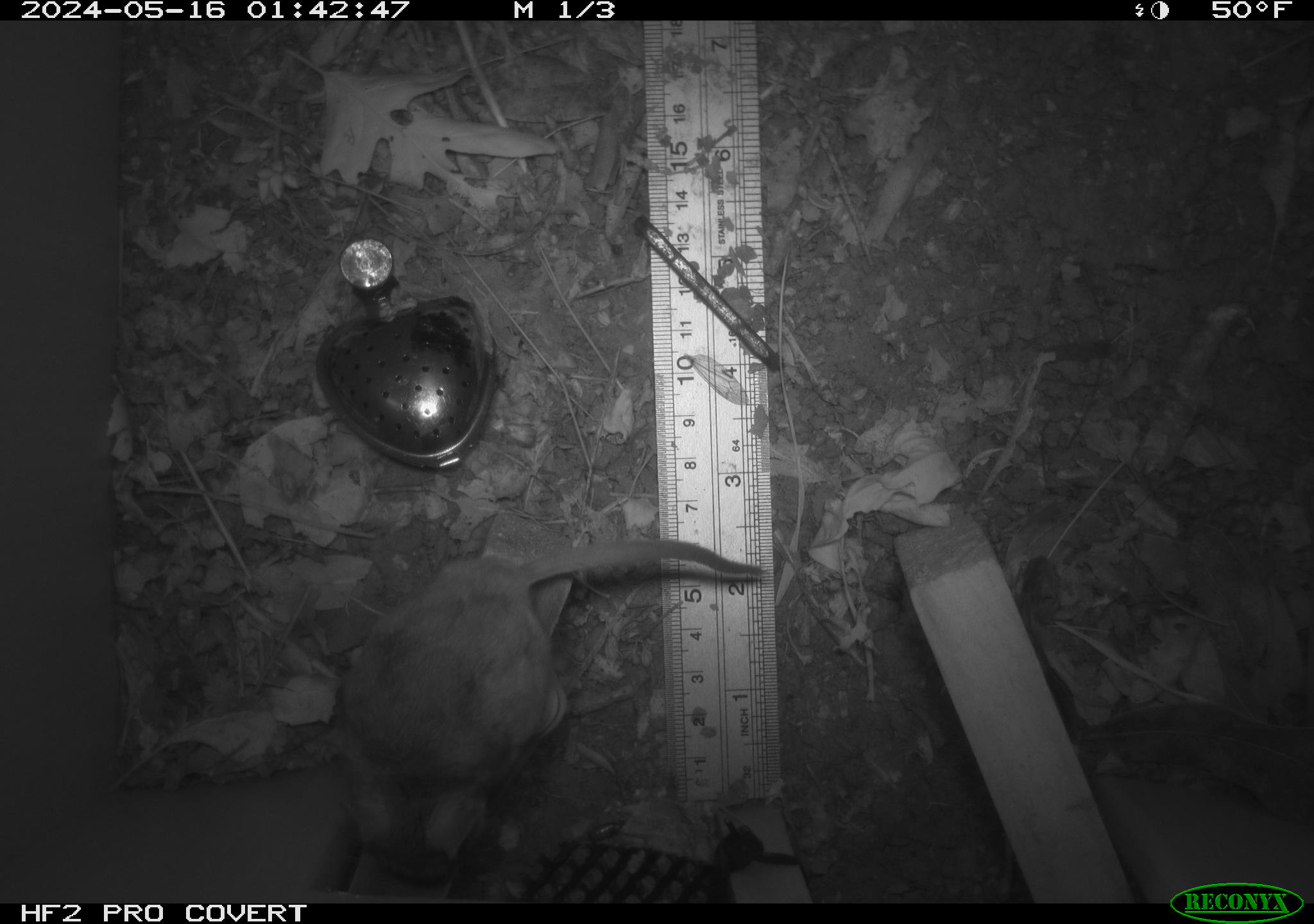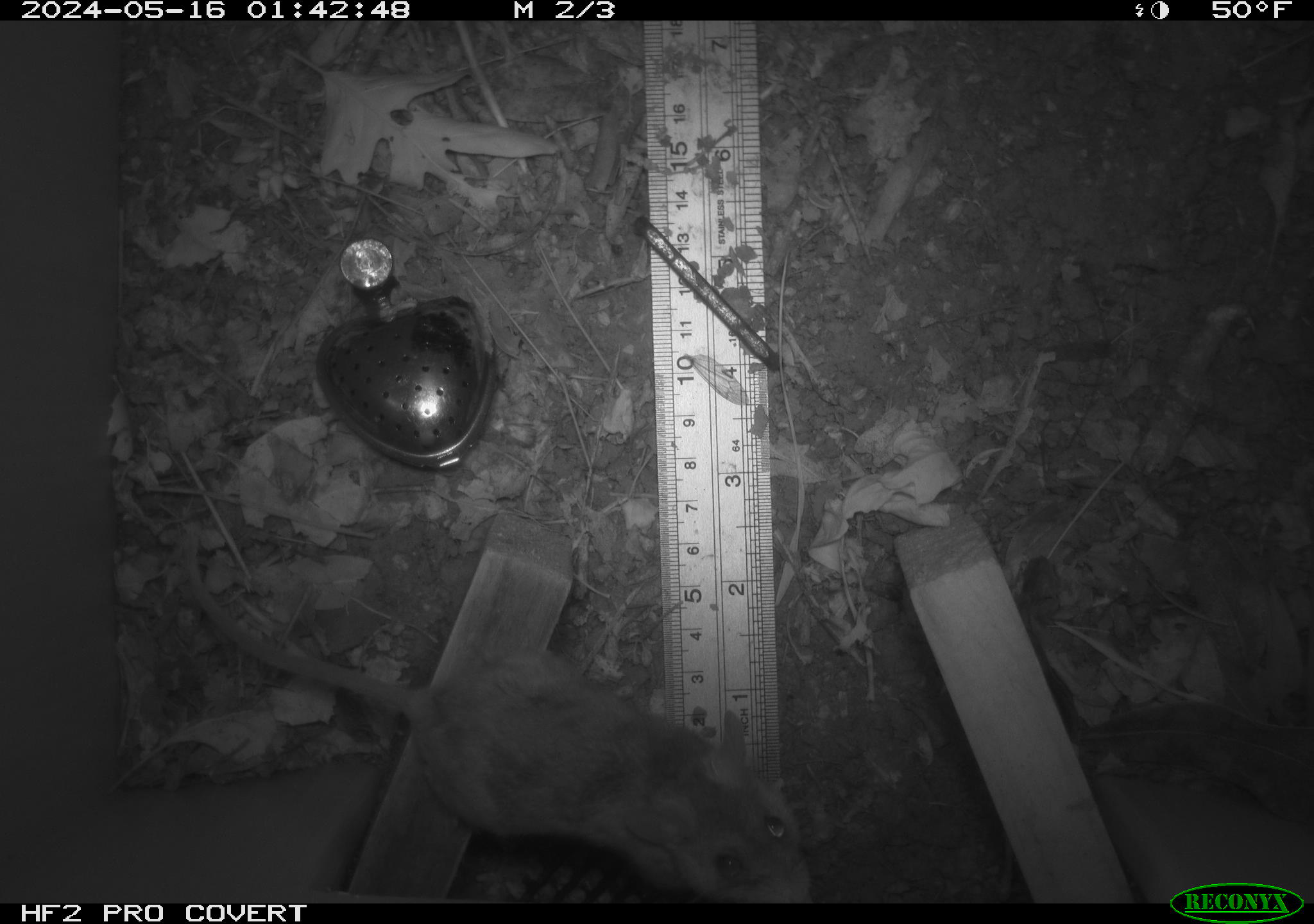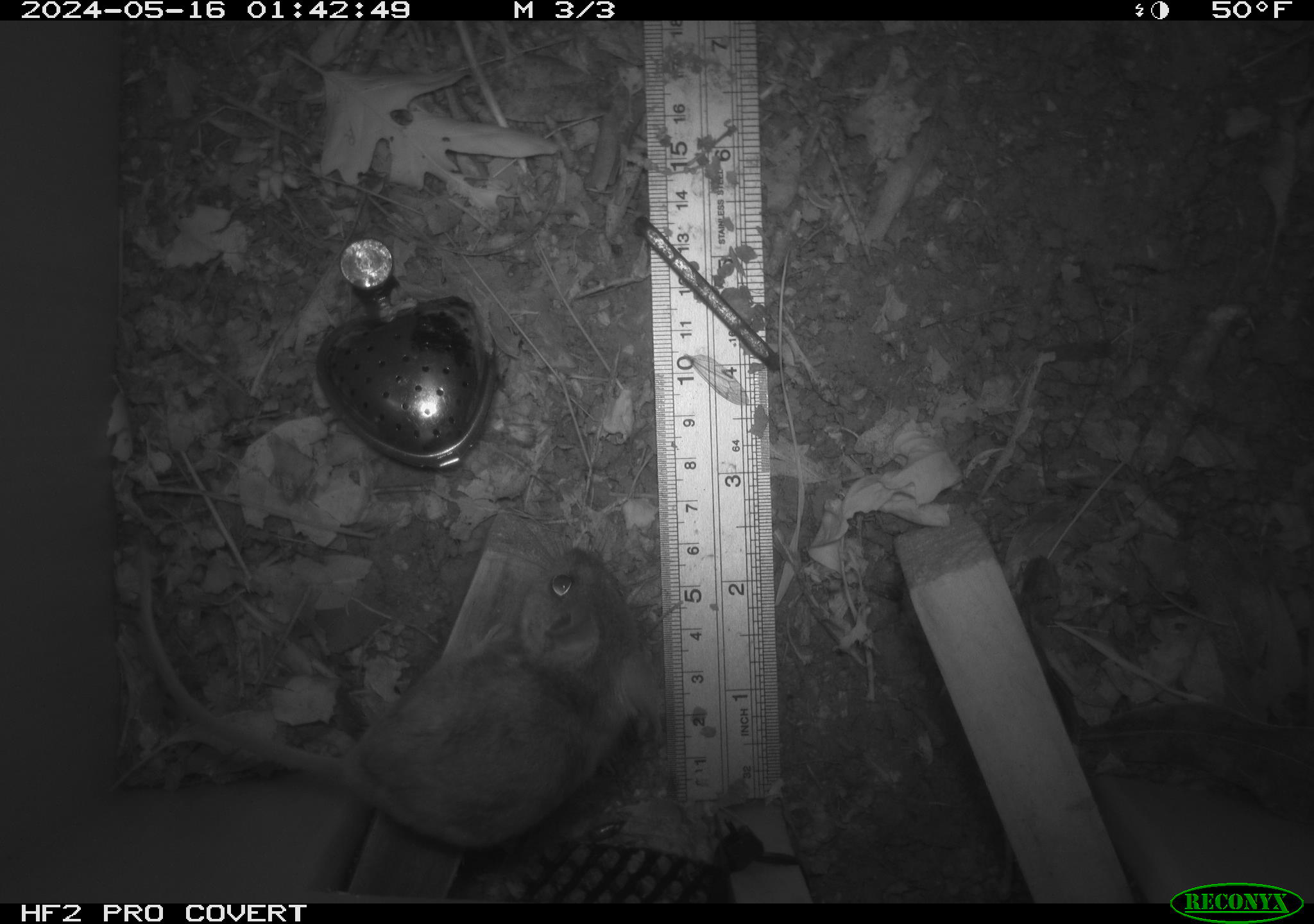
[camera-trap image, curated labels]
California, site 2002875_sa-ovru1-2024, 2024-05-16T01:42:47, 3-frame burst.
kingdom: Animalia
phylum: Chordata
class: Mammalia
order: Rodentia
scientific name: Rodentia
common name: rodent